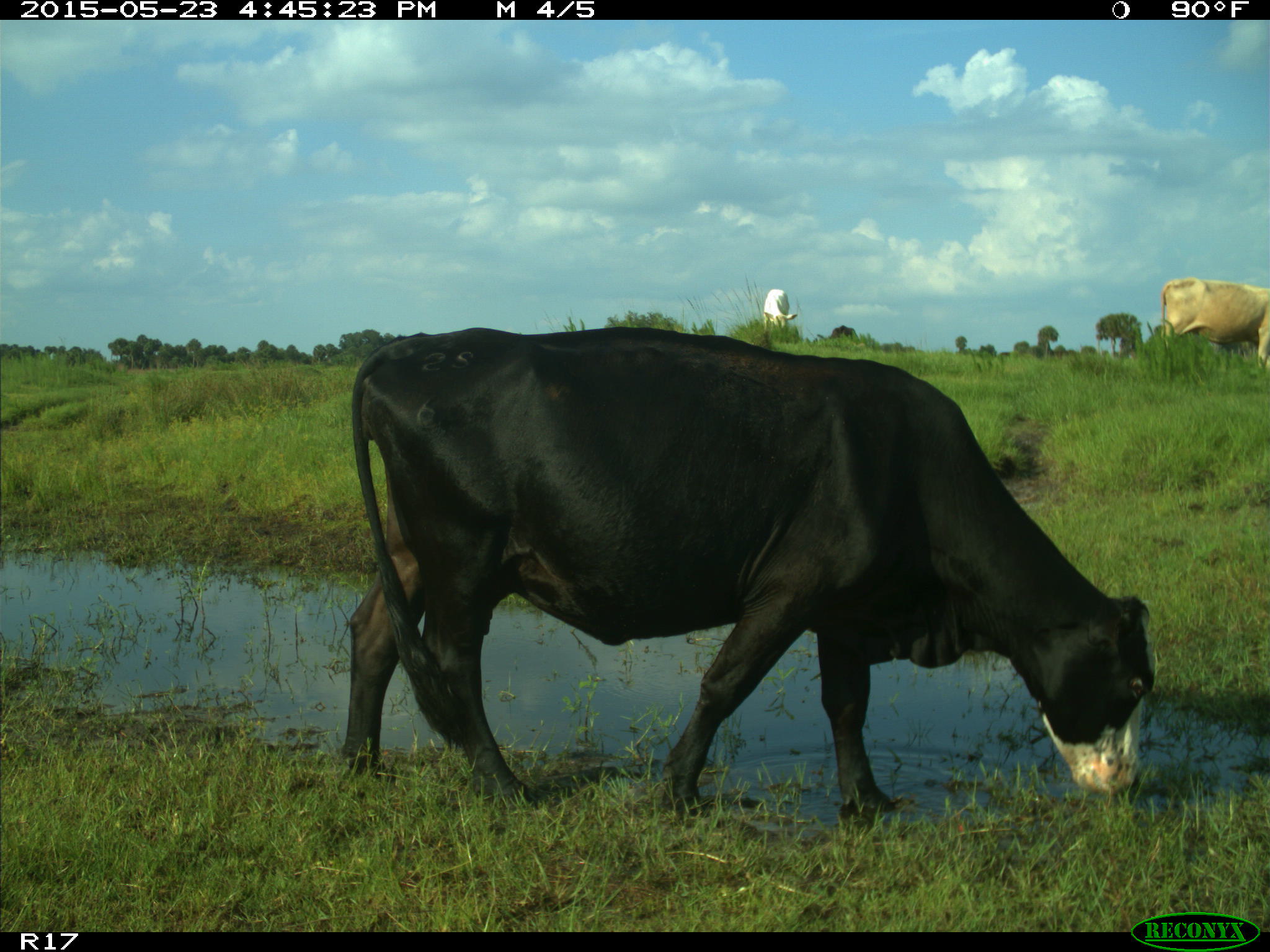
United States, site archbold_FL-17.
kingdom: Animalia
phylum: Chordata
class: Mammalia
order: Artiodactyla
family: Bovidae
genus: Bos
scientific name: Bos taurus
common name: domestic cow